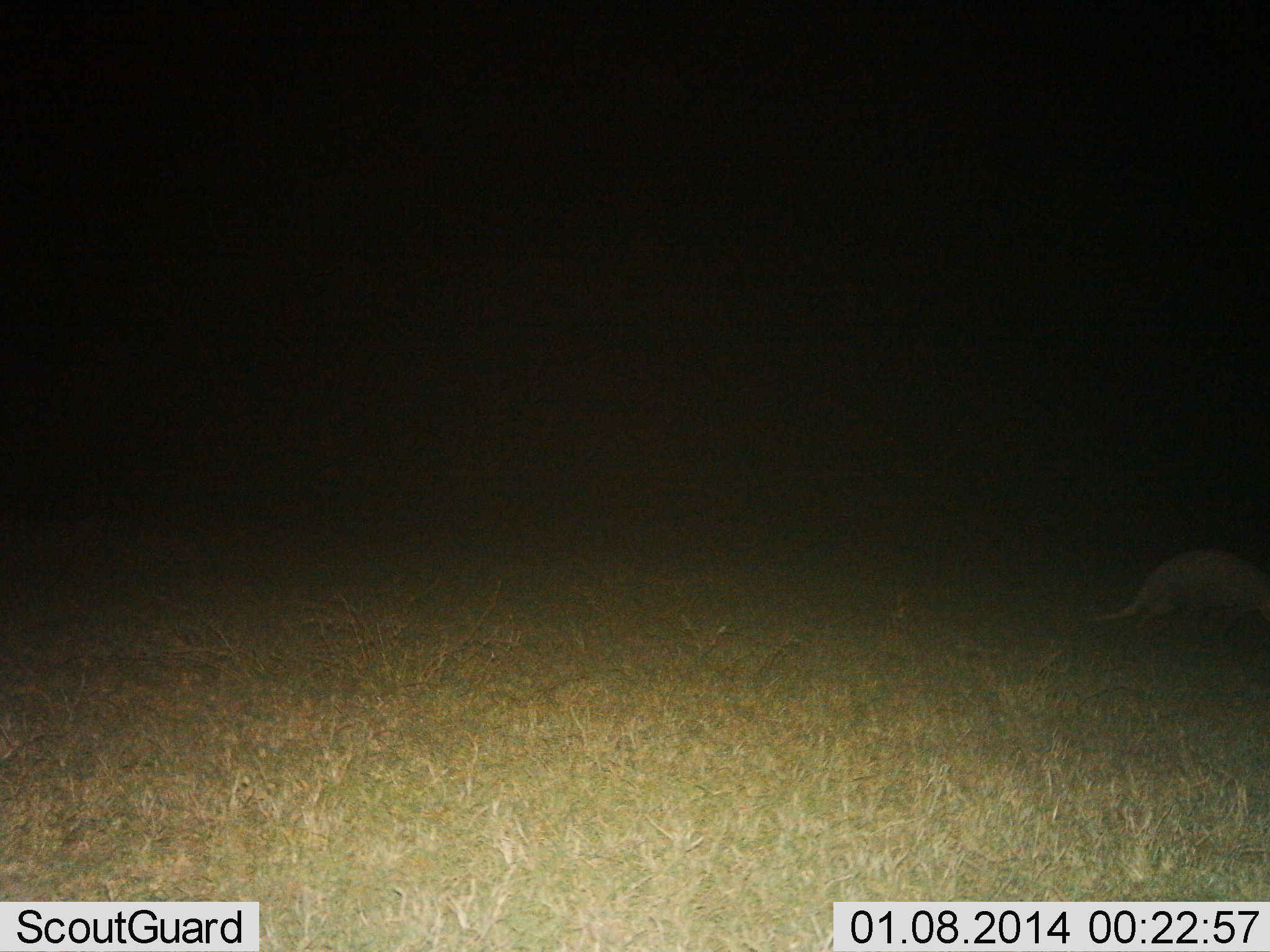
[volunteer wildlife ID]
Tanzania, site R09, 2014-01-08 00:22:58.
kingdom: Animalia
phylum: Chordata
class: Mammalia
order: Tubulidentata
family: Orycteropodidae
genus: Orycteropus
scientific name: Orycteropus afer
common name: aardvark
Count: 1.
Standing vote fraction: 0%.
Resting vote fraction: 0%.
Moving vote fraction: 100%.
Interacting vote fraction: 0%.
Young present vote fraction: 0%.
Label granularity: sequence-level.